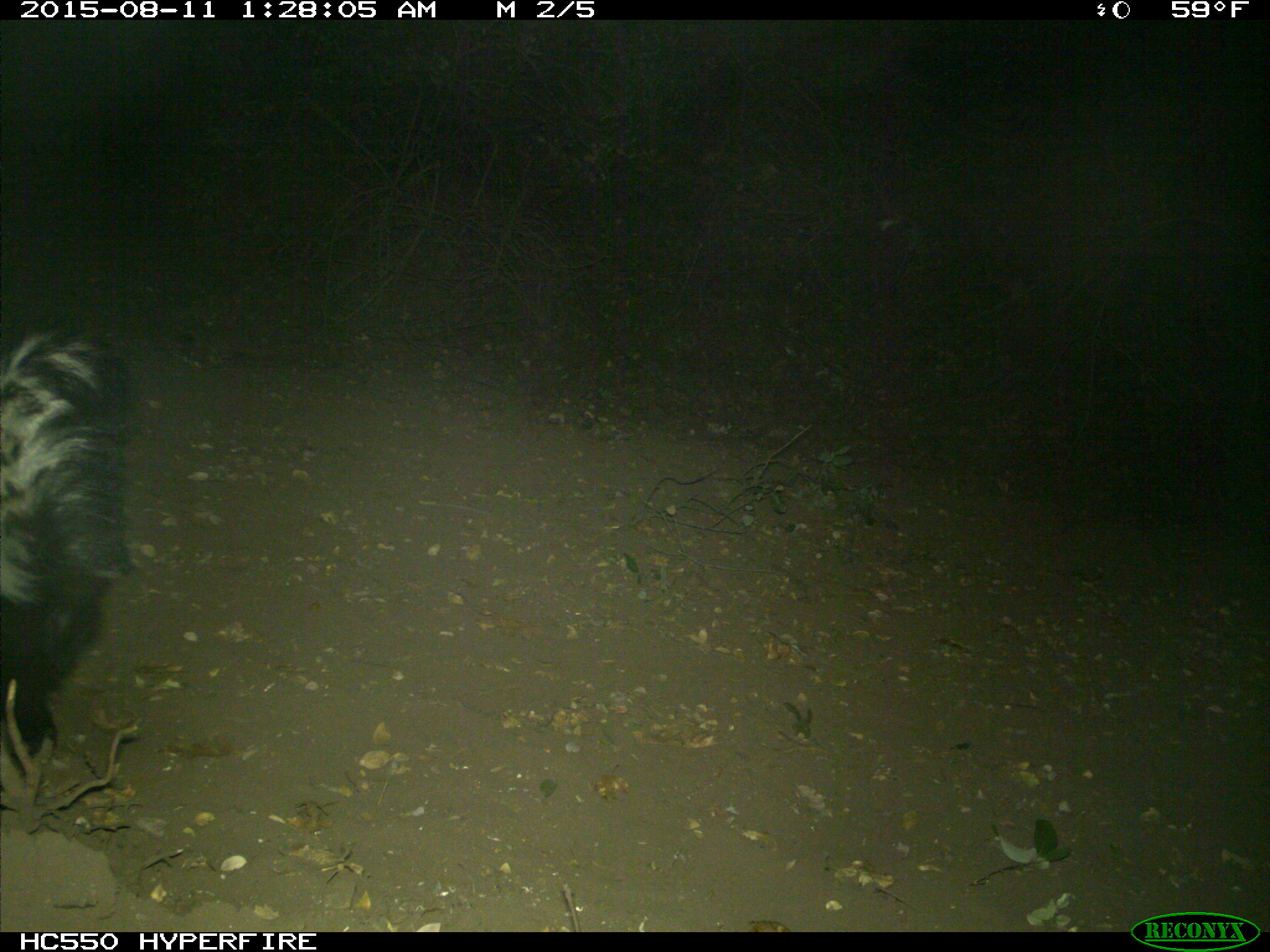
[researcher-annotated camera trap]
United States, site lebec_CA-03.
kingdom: Animalia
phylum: Chordata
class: Mammalia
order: Carnivora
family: Mephitidae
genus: Mephitis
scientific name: Mephitis mephitis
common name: striped skunk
Mephitis mephitis (striped skunk).